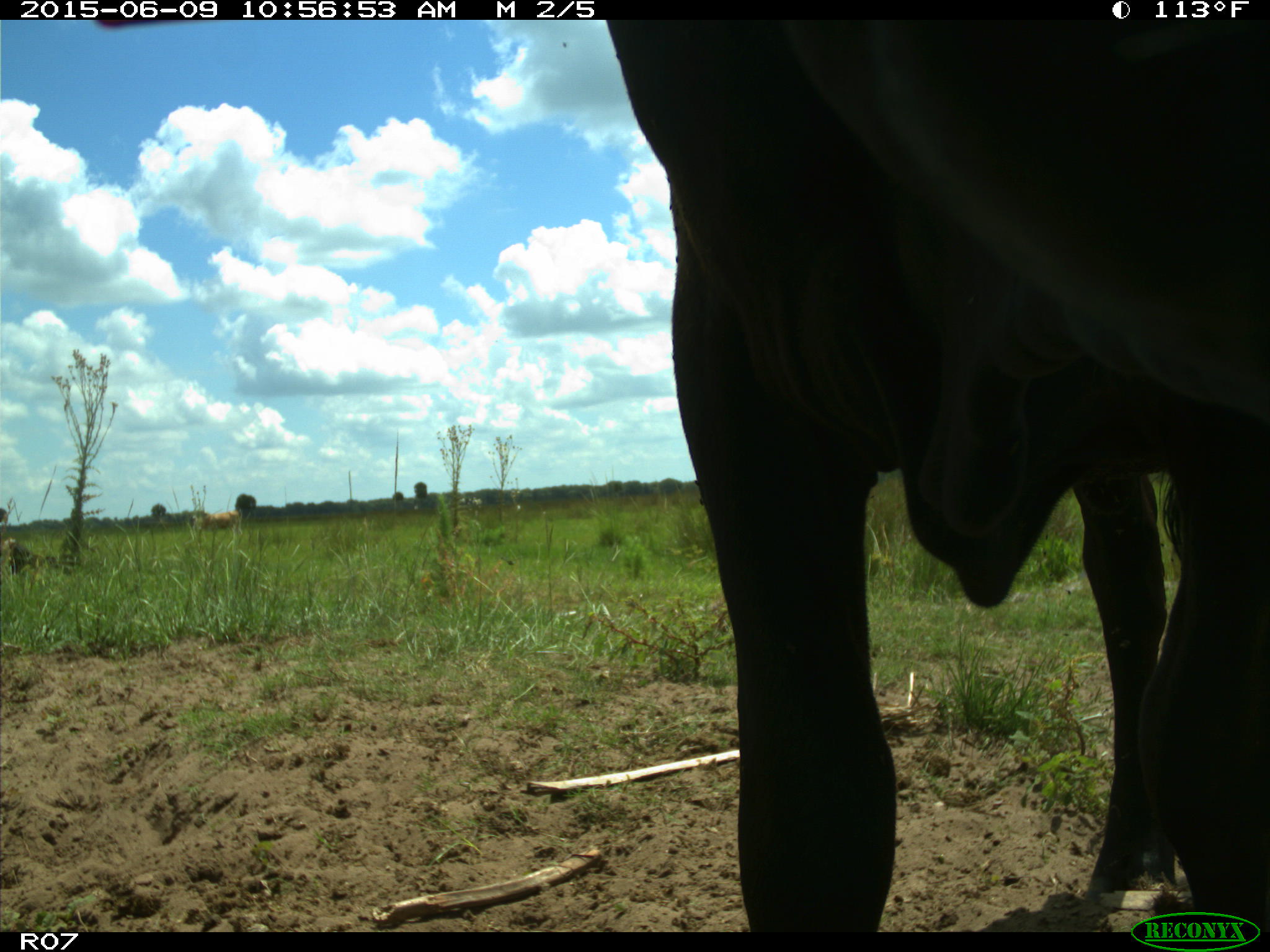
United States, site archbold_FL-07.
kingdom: Animalia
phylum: Chordata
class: Mammalia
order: Artiodactyla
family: Bovidae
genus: Bos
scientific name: Bos taurus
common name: domestic cow